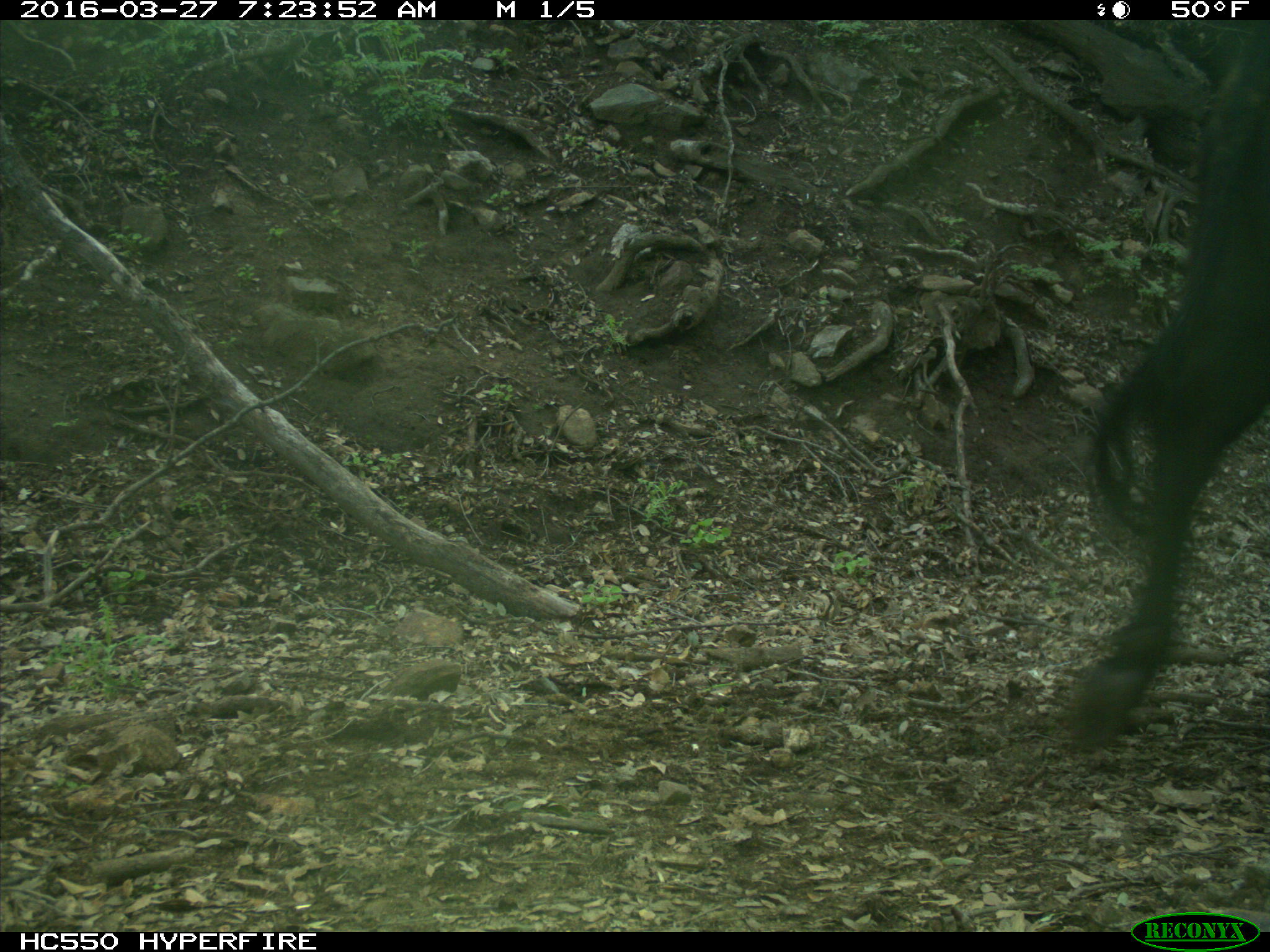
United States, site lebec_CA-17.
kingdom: Animalia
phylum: Chordata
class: Mammalia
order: Artiodactyla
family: Bovidae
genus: Bos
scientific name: Bos taurus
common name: domestic cow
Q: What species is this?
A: Bos taurus (domestic cow).